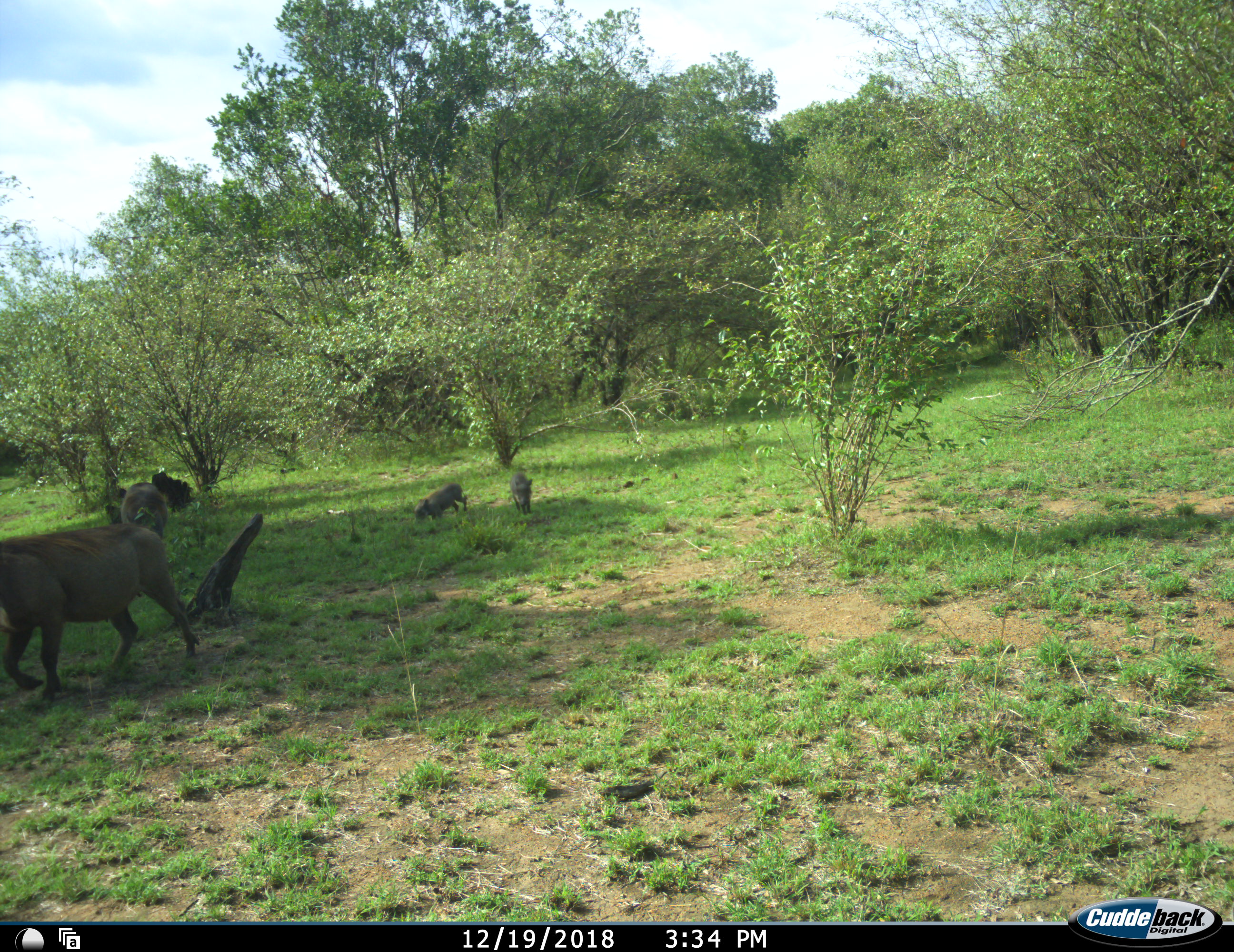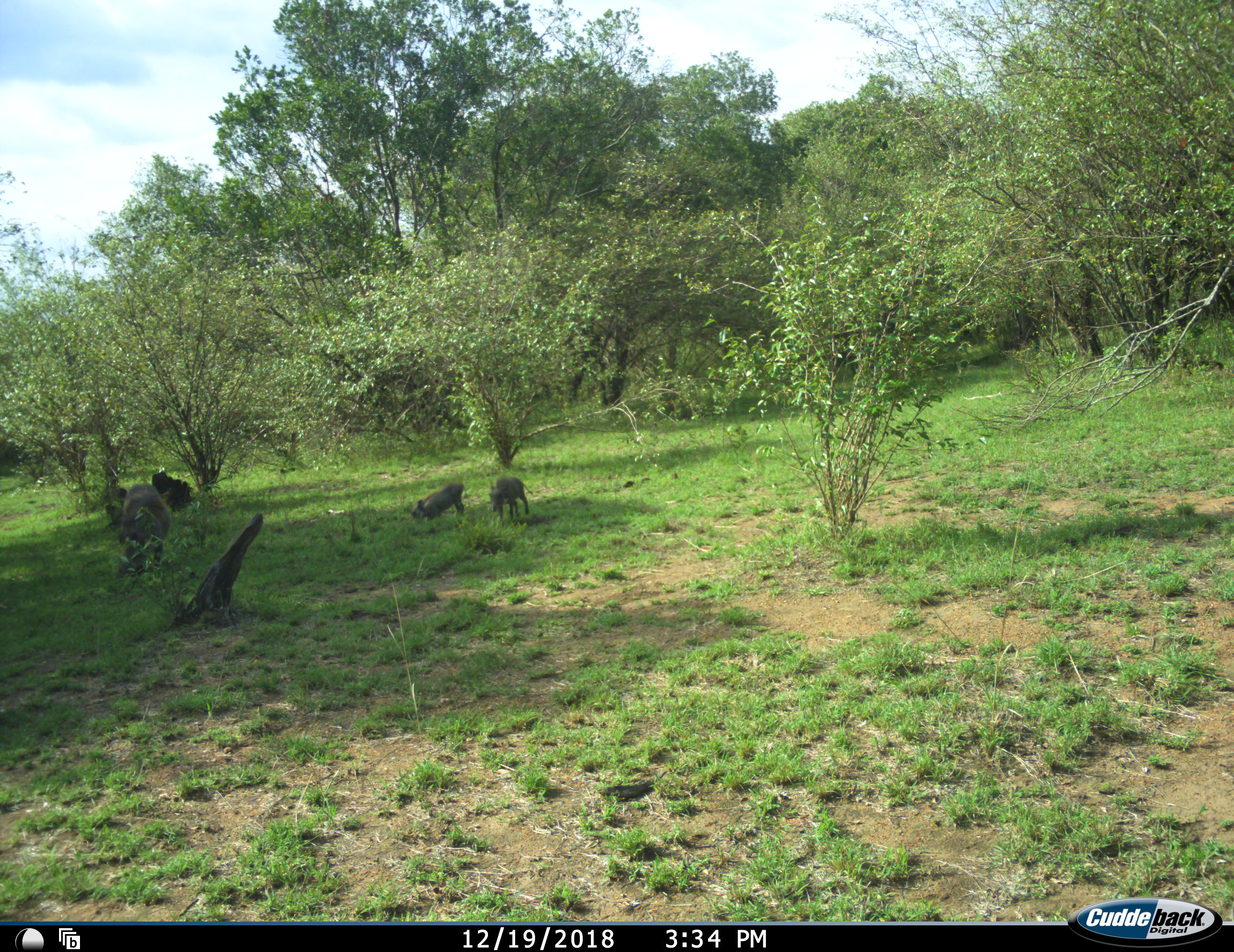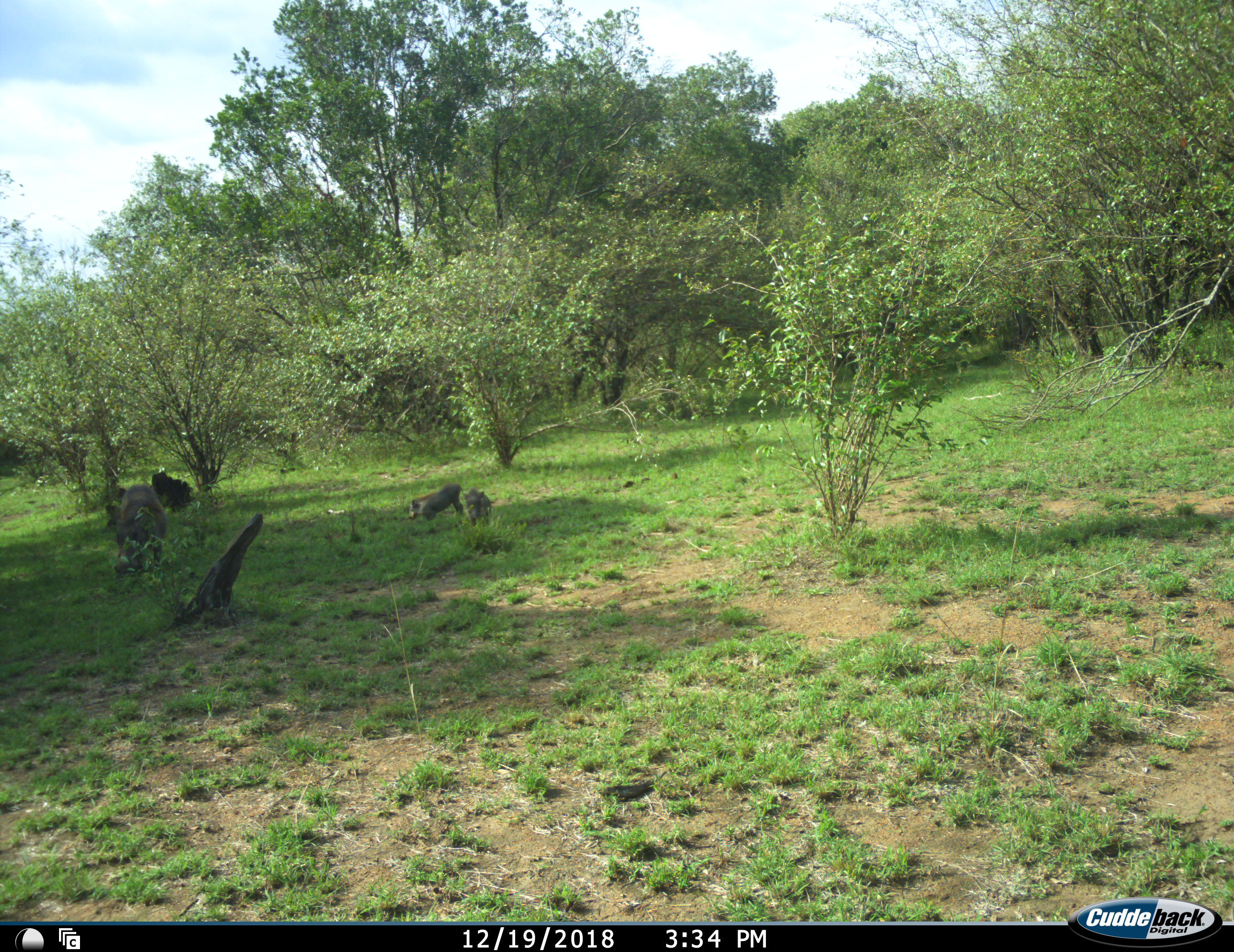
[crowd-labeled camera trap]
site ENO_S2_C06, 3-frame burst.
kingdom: Animalia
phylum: Chordata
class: Mammalia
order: Artiodactyla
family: Suidae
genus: Phacochoerus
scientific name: Phacochoerus africanus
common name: warthog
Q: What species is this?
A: Warthog (Phacochoerus africanus).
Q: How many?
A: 4.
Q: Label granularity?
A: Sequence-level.